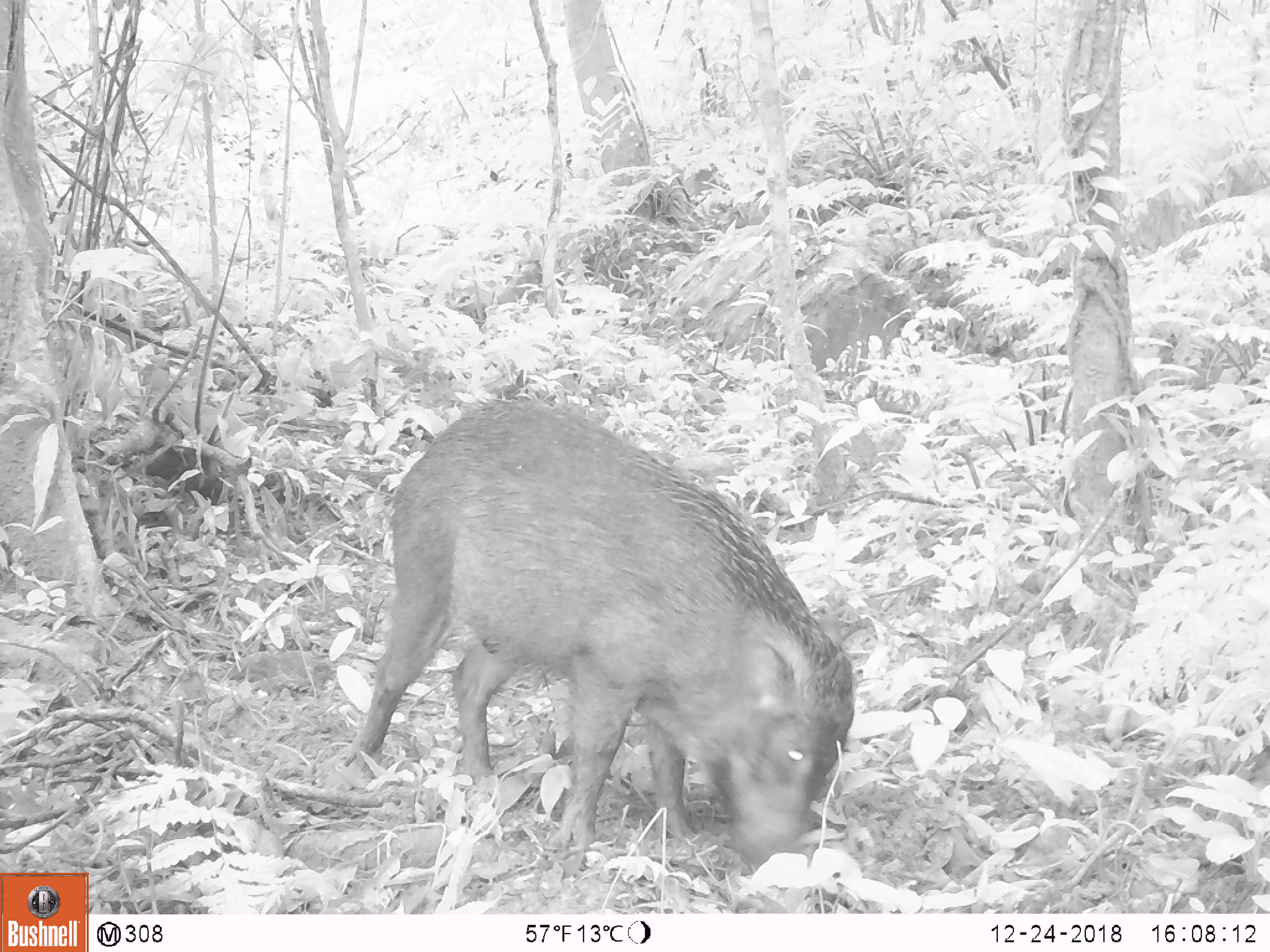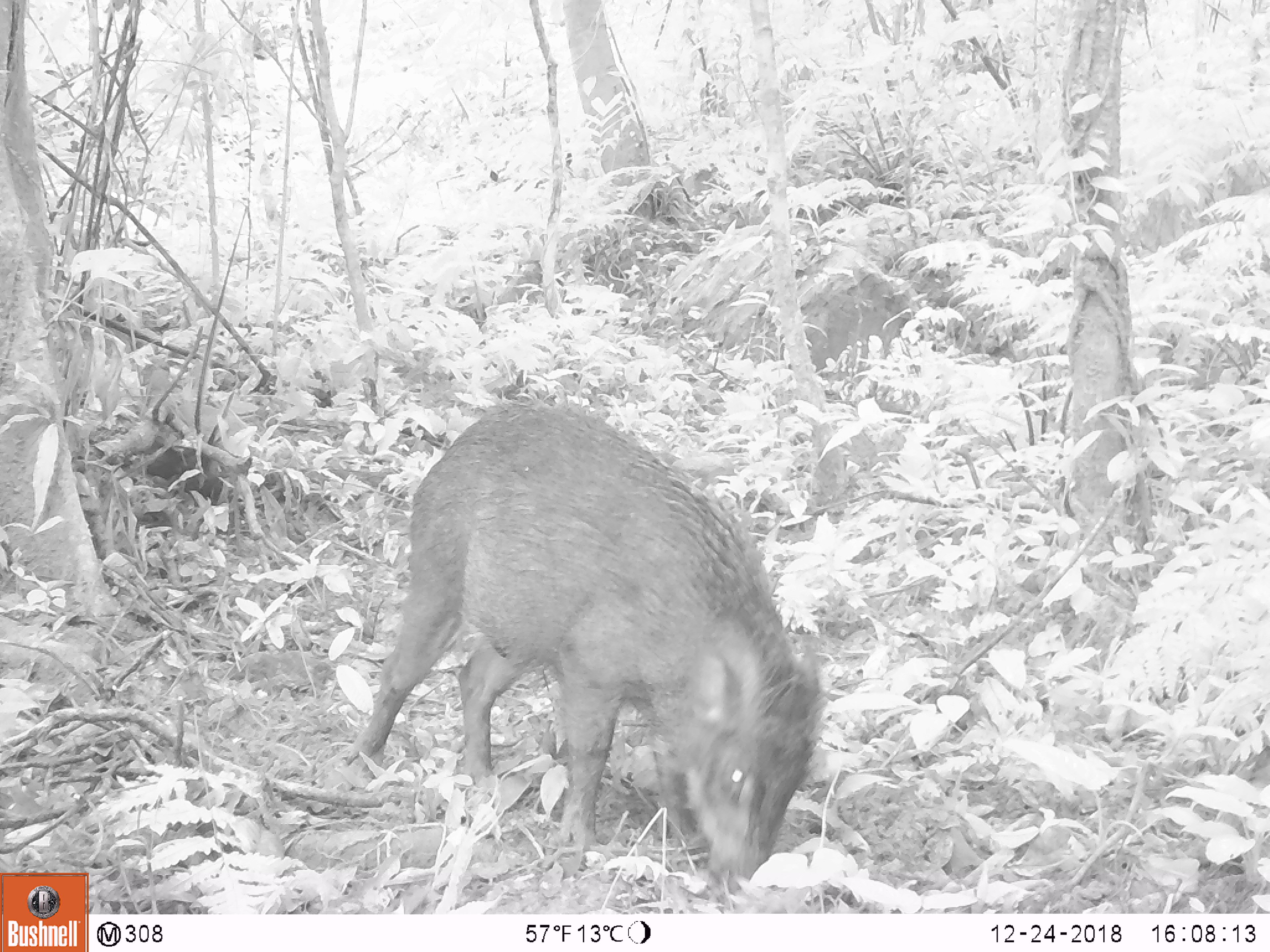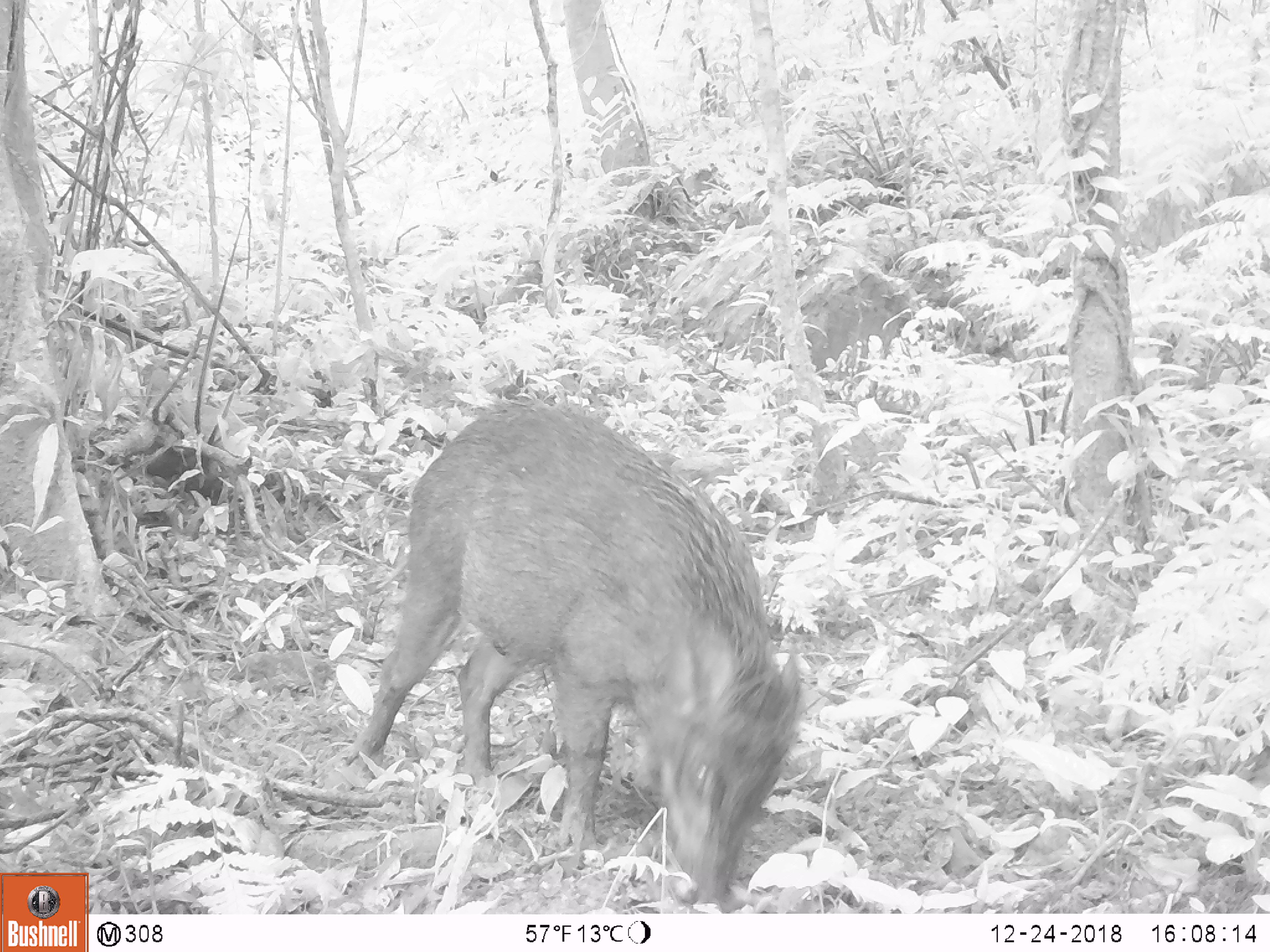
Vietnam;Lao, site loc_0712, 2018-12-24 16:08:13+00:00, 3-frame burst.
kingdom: Animalia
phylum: Chordata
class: Mammalia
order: Artiodactyla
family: Suidae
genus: Sus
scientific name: Sus scrofa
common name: eurasian wild pig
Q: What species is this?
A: Eurasian wild pig (Sus scrofa).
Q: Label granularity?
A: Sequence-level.